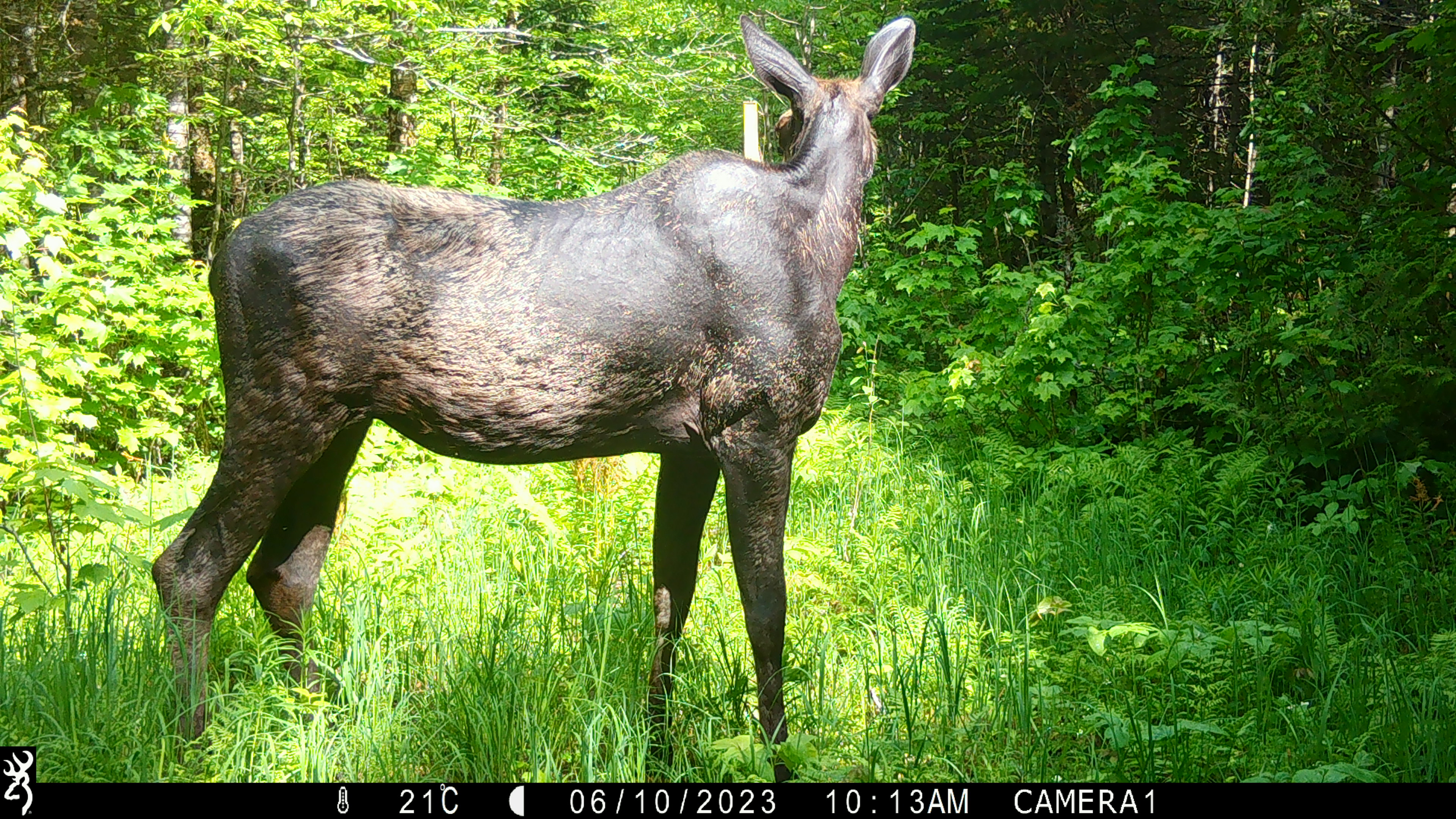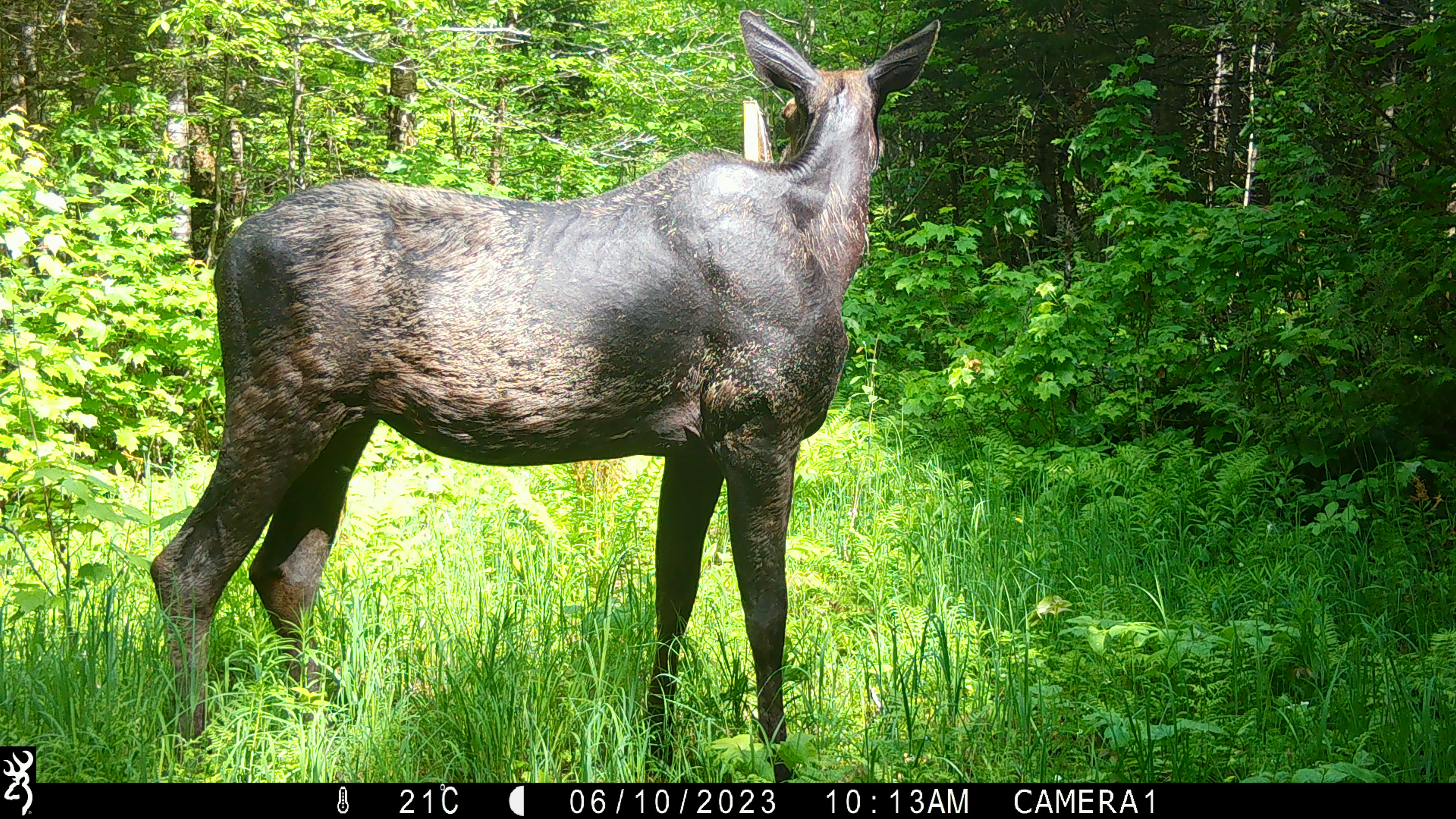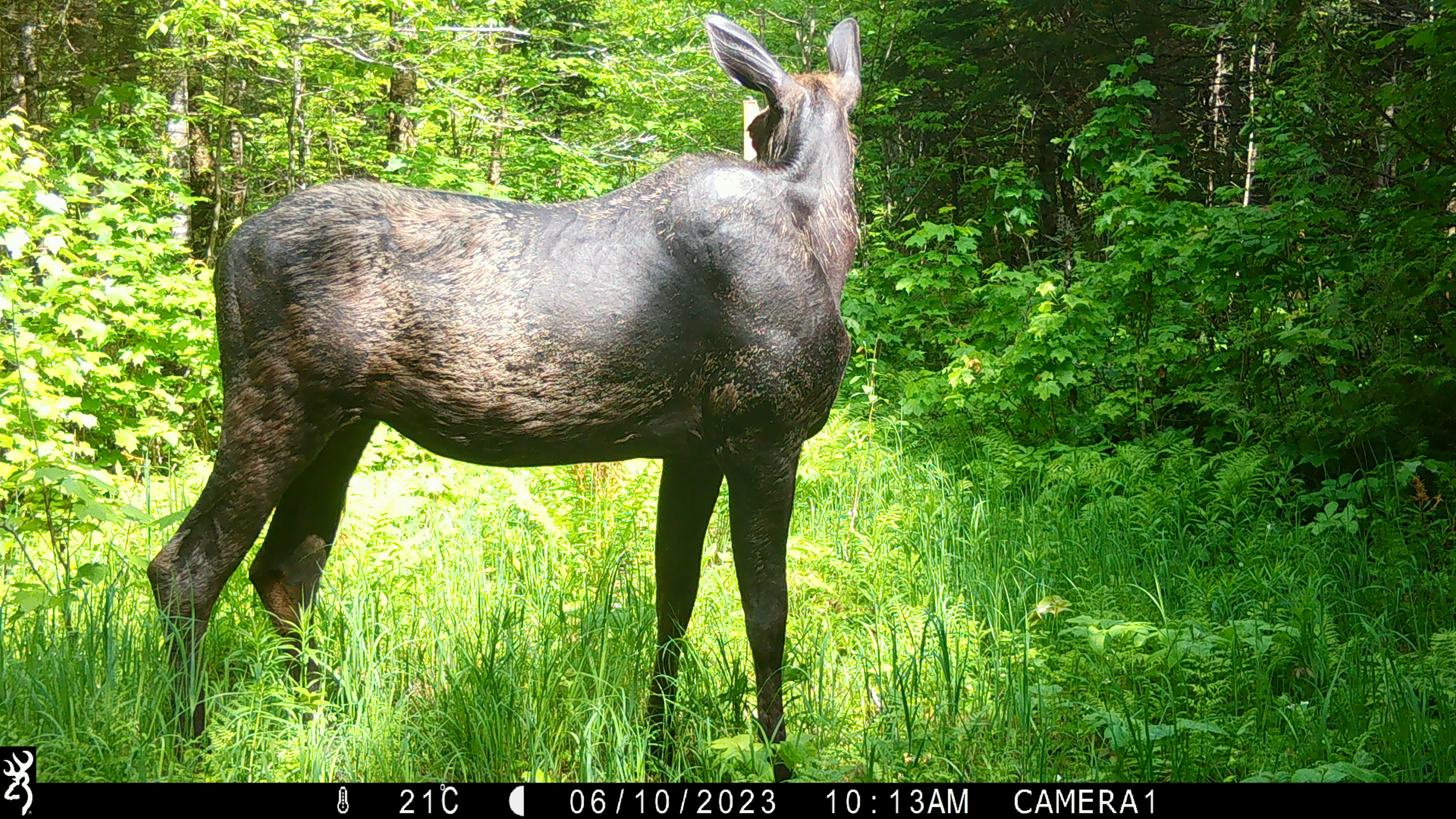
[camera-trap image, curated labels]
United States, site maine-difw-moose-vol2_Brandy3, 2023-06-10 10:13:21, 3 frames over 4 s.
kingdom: Animalia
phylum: Chordata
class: Mammalia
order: Artiodactyla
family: Cervidae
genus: Alces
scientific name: Alces alces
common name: moose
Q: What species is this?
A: Moose (Alces alces).